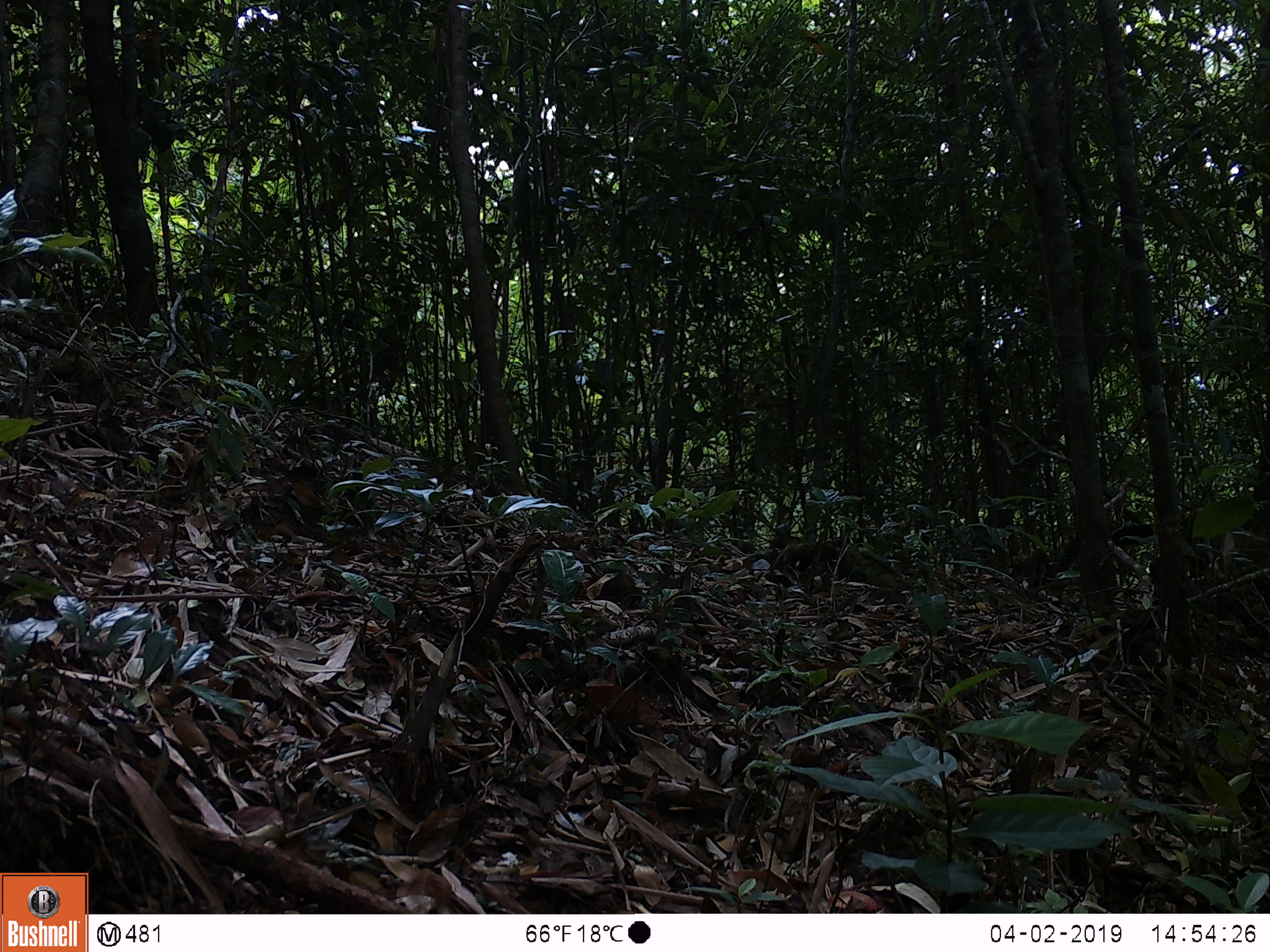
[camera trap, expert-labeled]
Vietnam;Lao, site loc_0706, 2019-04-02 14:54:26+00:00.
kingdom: Animalia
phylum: Chordata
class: Mammalia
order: Carnivora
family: Mustelidae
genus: Martes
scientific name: Martes flavigula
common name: yellow-throated marten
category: yellow throated marten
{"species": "yellow throated marten (yellow-throated marten) (Martes flavigula)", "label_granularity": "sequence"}